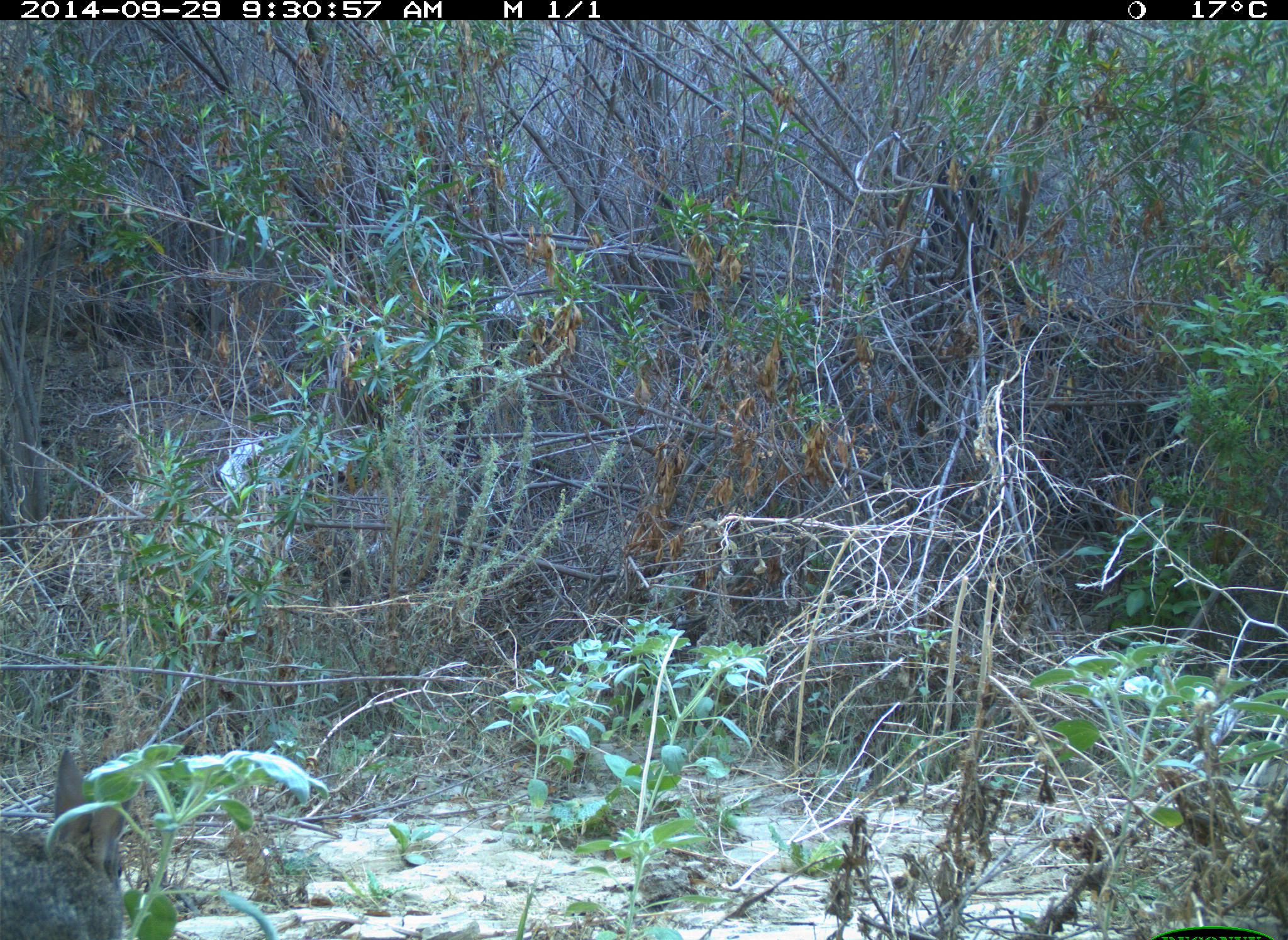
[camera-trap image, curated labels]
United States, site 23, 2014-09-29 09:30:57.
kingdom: Animalia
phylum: Chordata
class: Mammalia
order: Lagomorpha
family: Leporidae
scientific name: Leporidae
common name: rabbits and hares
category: rabbit